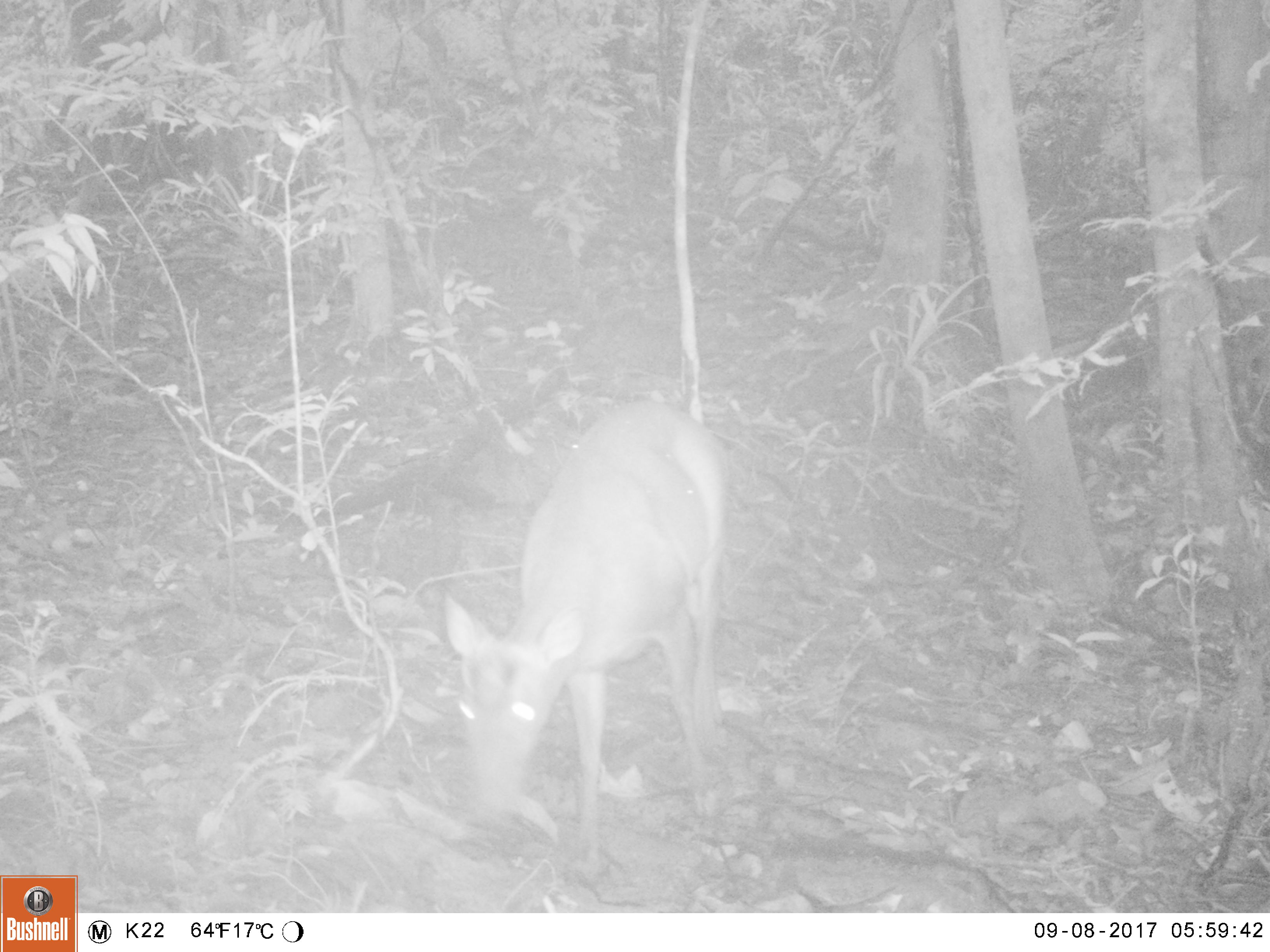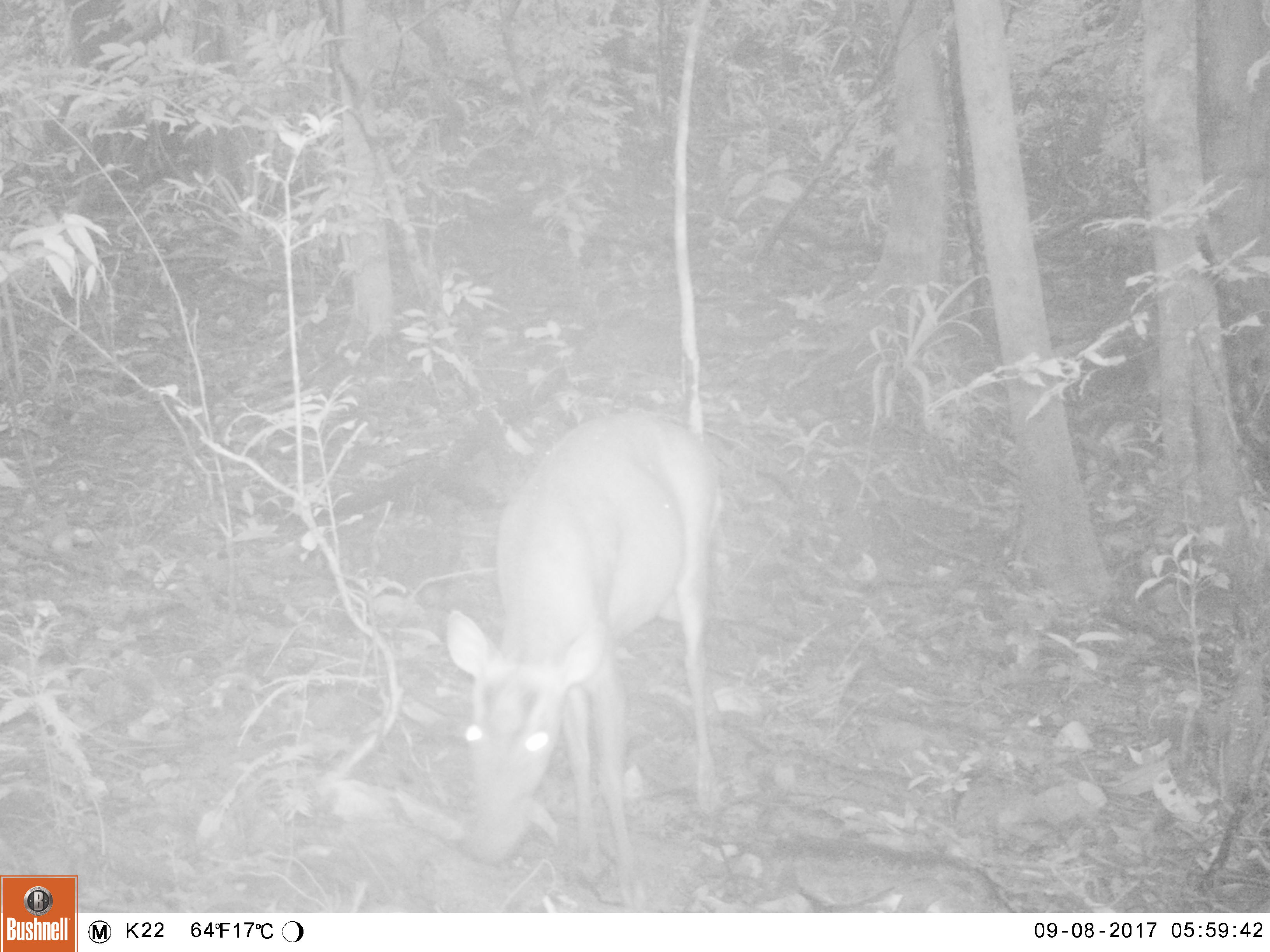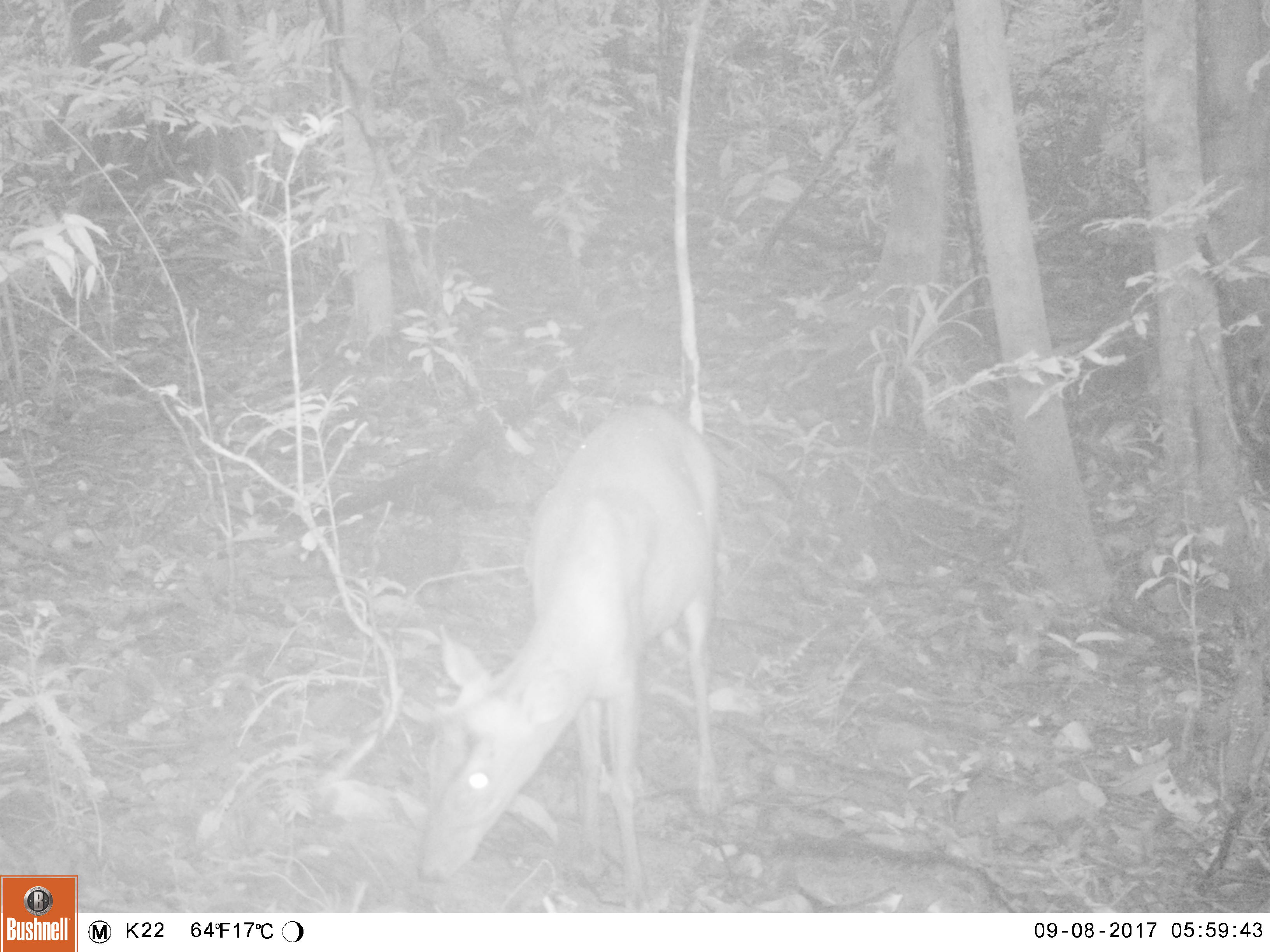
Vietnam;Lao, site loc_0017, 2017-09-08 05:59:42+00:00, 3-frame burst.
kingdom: Animalia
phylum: Chordata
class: Mammalia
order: Artiodactyla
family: Cervidae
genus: Muntiacus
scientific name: Muntiacus rooseveltorum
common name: roosevelt's muntjac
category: roosevelts muntjac group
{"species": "roosevelts muntjac group (roosevelt's muntjac) (Muntiacus rooseveltorum)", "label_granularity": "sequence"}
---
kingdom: Animalia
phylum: Chordata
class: Mammalia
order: Primates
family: Cercopithecidae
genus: Macaca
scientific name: Macaca arctoides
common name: stump-tailed macaque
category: stump tailed macaque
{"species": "stump tailed macaque (stump-tailed macaque) (Macaca arctoides)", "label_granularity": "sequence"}